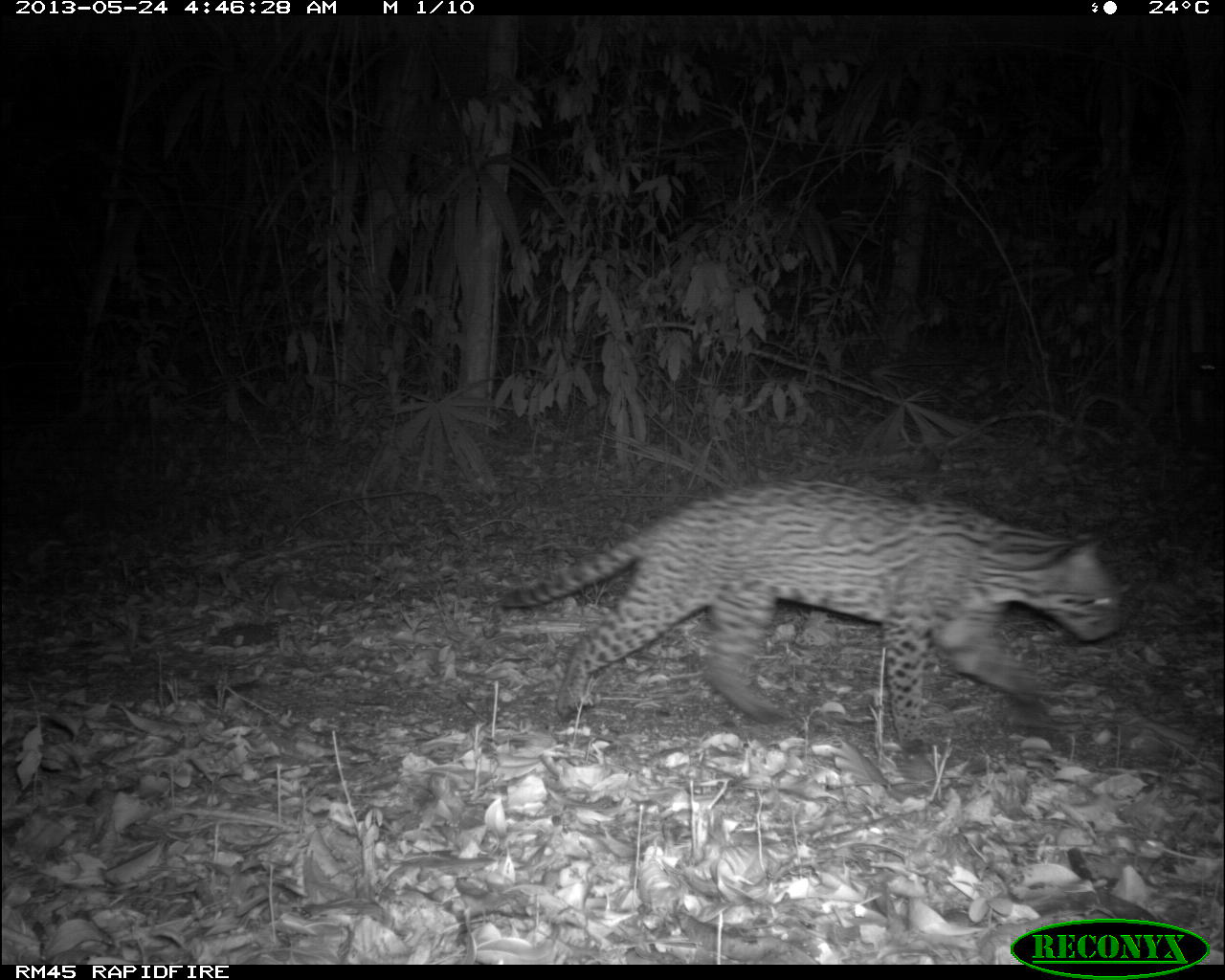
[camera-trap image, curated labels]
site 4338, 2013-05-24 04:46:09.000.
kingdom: Animalia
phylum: Chordata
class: Mammalia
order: Carnivora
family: Felidae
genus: Leopardus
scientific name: Leopardus pardalis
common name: ocelot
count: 1